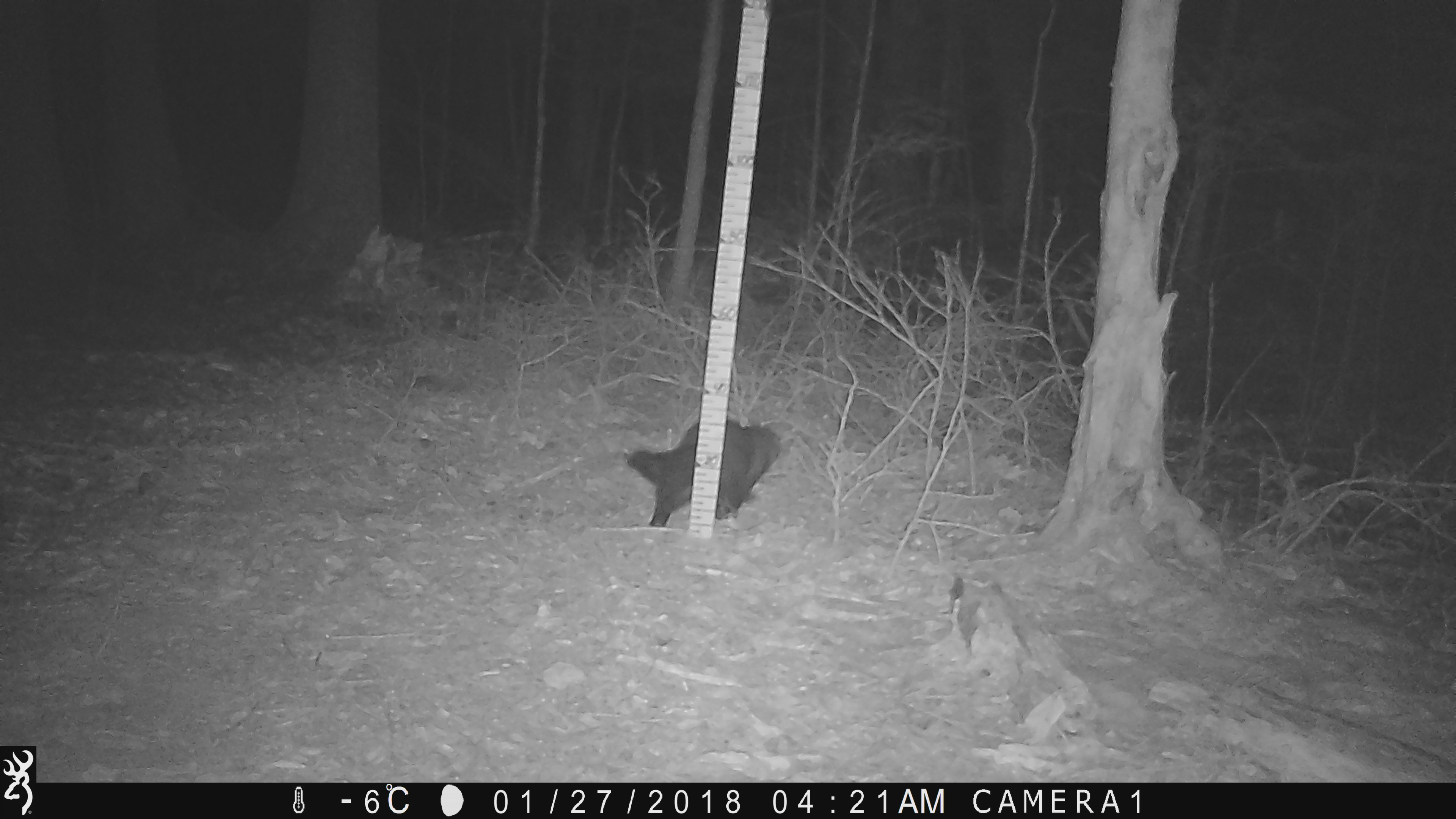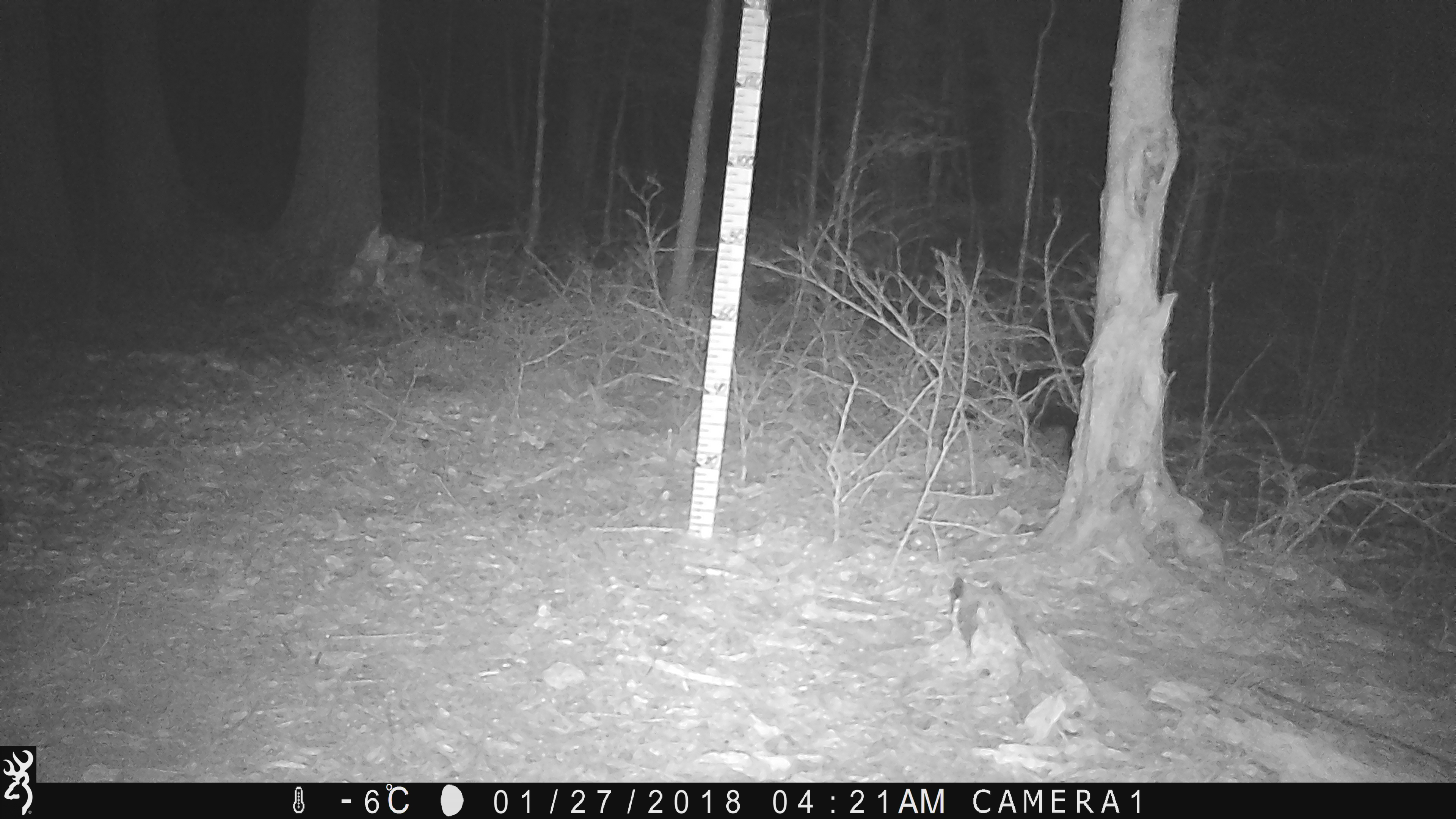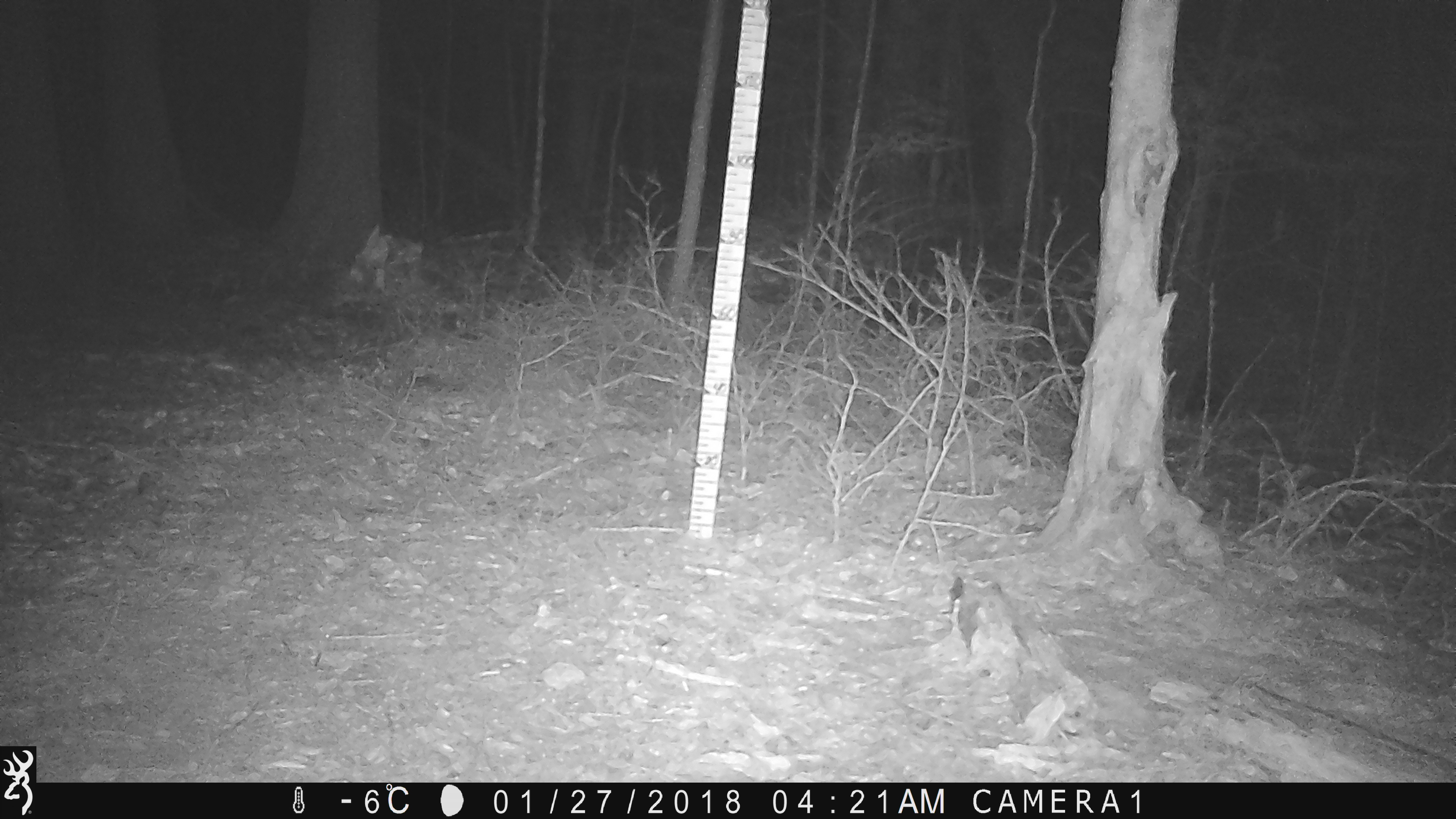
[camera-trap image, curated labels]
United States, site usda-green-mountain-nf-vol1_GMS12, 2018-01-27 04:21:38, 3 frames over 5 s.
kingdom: Animalia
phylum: Chordata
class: Mammalia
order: Carnivora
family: Mustelidae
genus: Pekania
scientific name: Pekania pennanti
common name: fisher